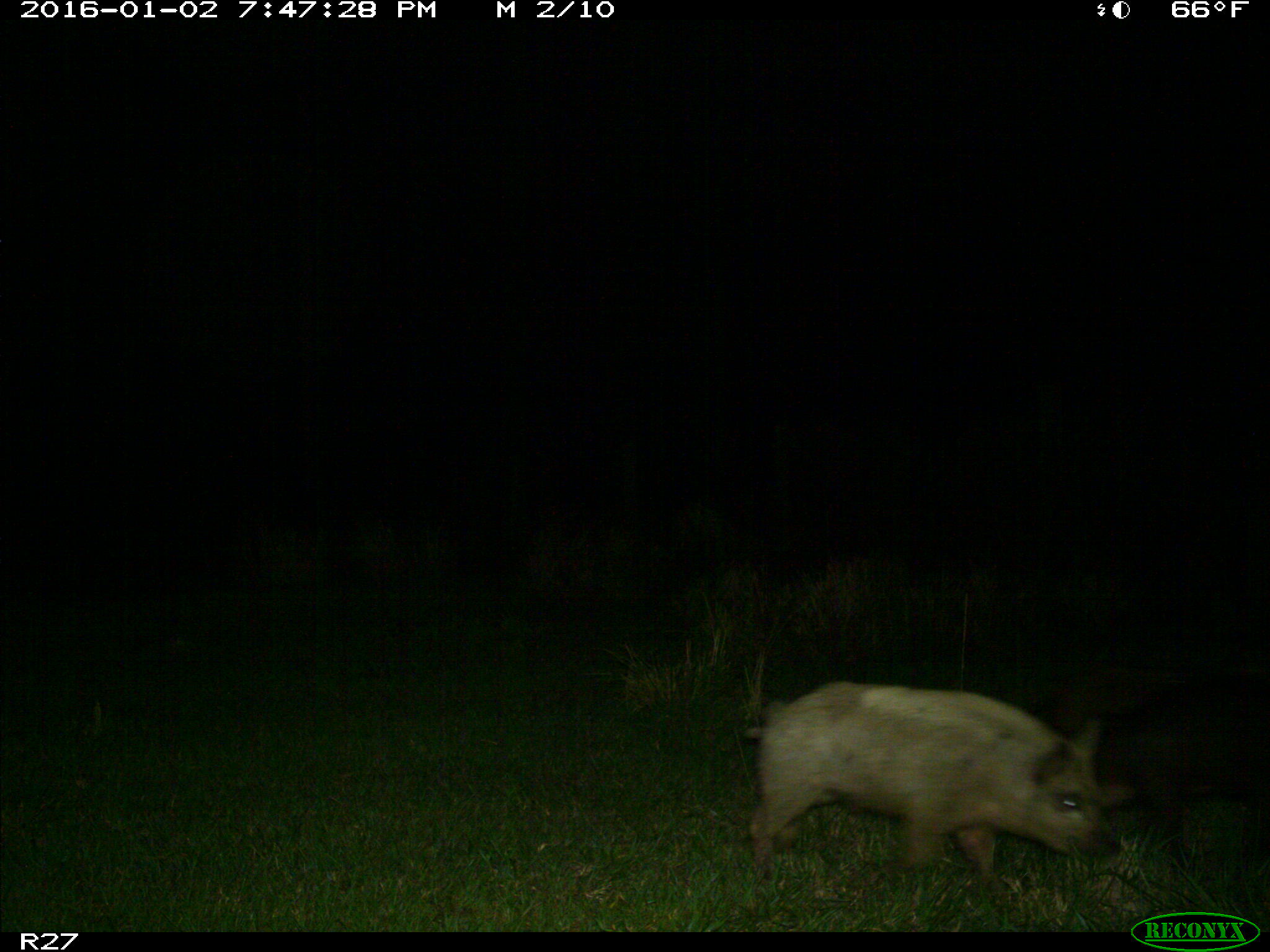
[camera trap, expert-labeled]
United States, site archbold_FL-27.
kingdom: Animalia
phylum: Chordata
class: Mammalia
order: Artiodactyla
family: Suidae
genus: Sus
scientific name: Sus scrofa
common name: wild boar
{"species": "Sus scrofa (wild boar)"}